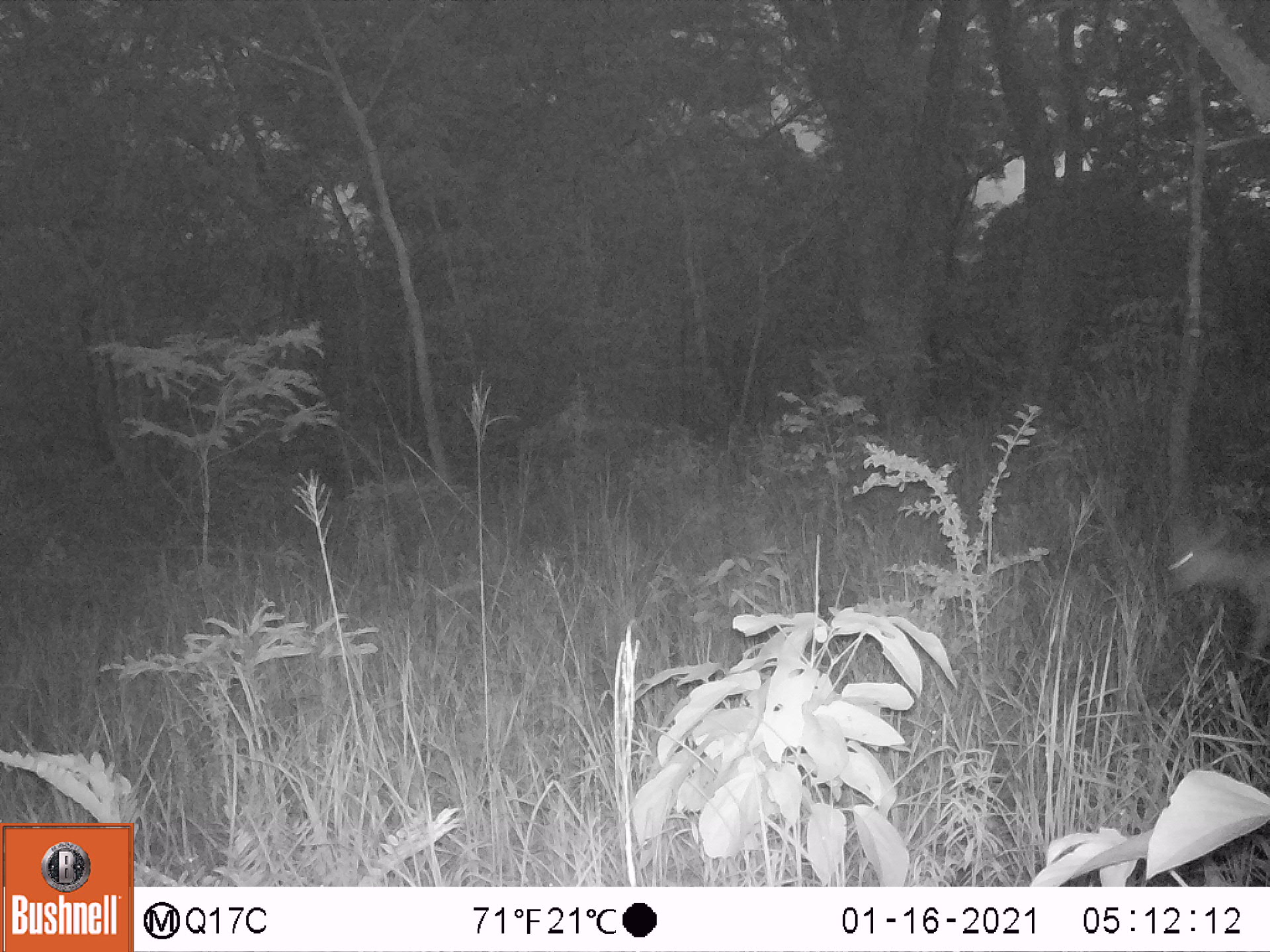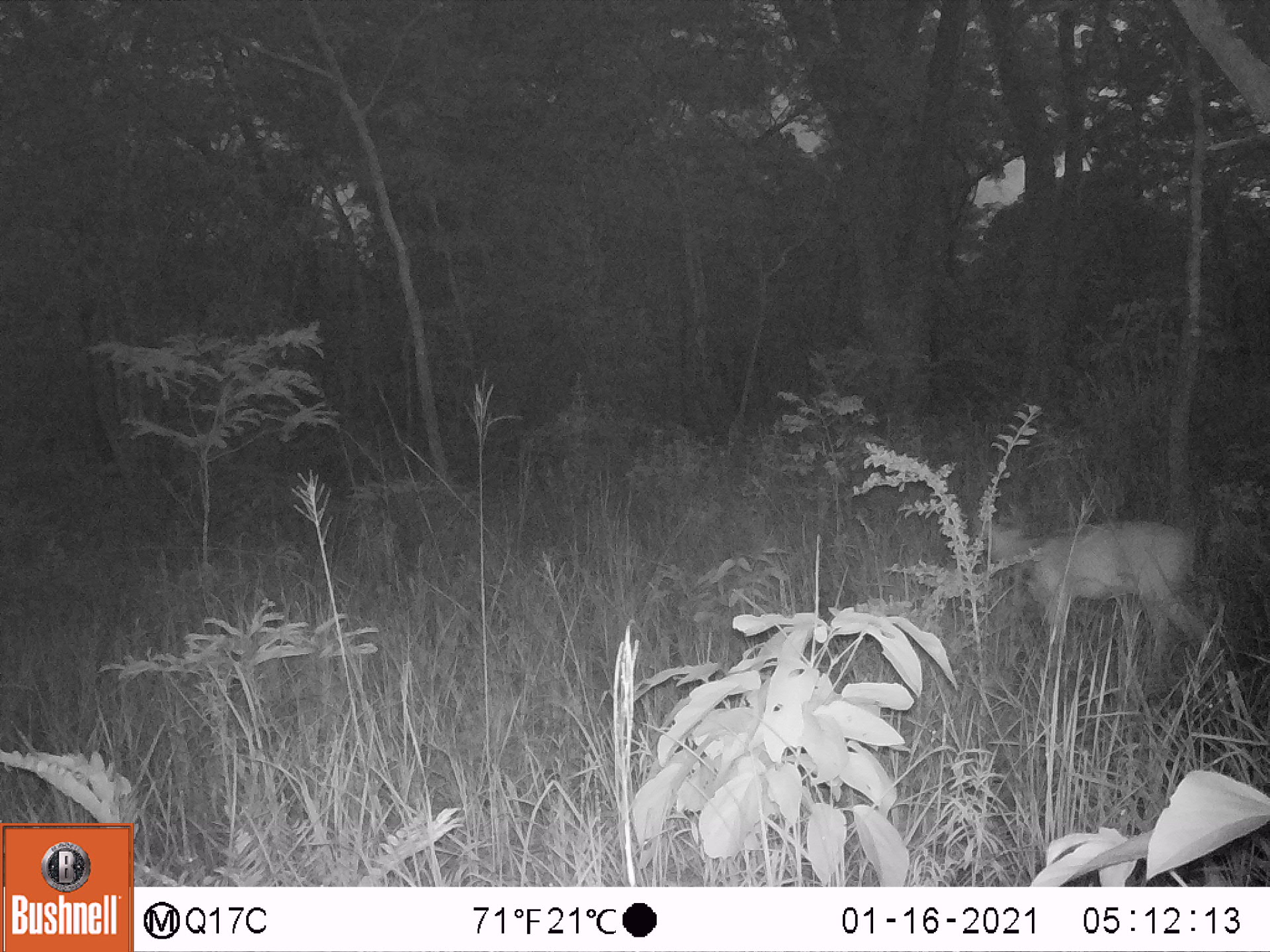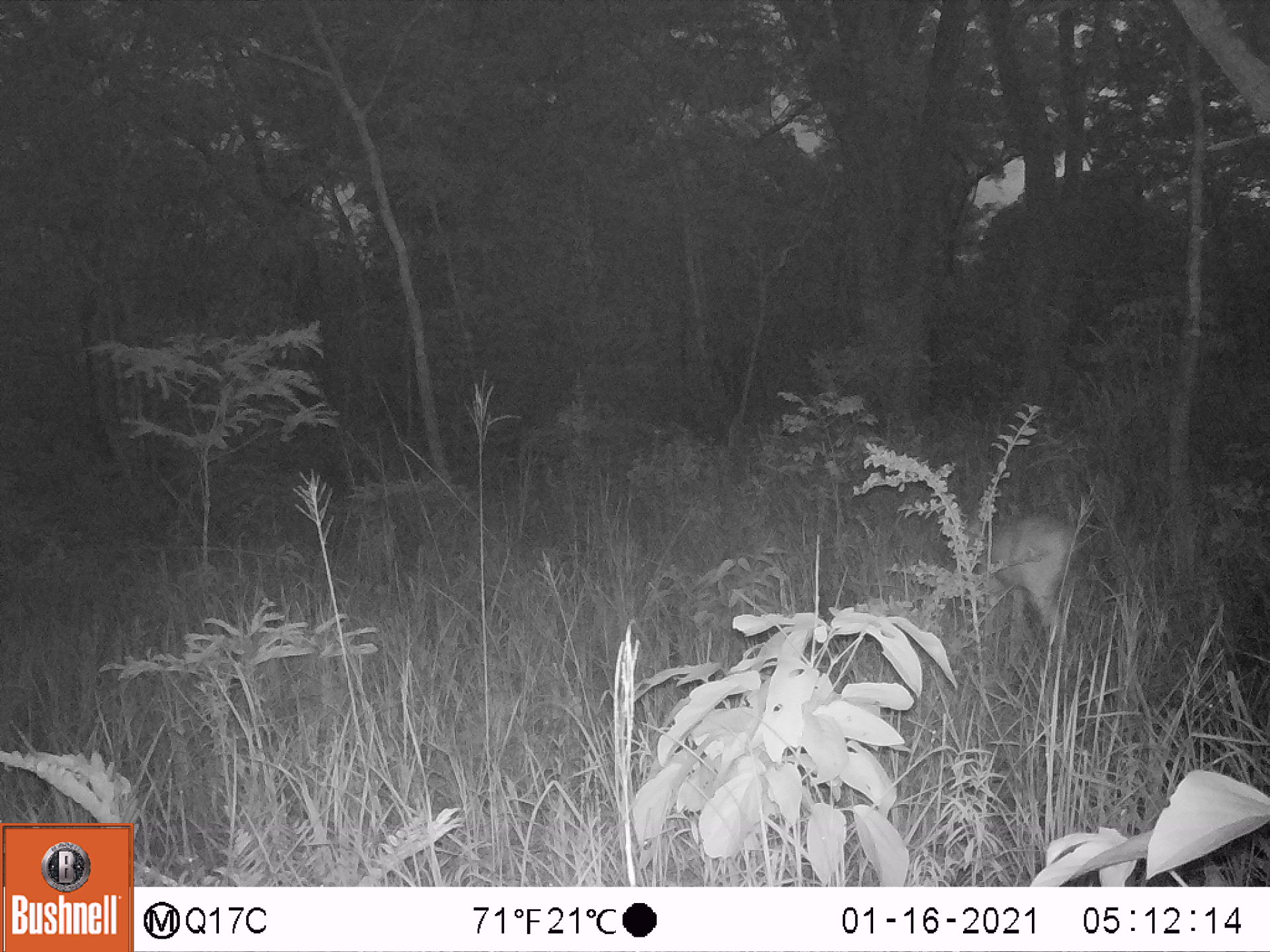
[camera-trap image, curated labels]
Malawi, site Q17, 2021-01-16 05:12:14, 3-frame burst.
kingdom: Animalia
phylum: Chordata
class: Mammalia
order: Artiodactyla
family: Bovidae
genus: Sylvicapra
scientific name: Sylvicapra grimmia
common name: common duiker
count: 1